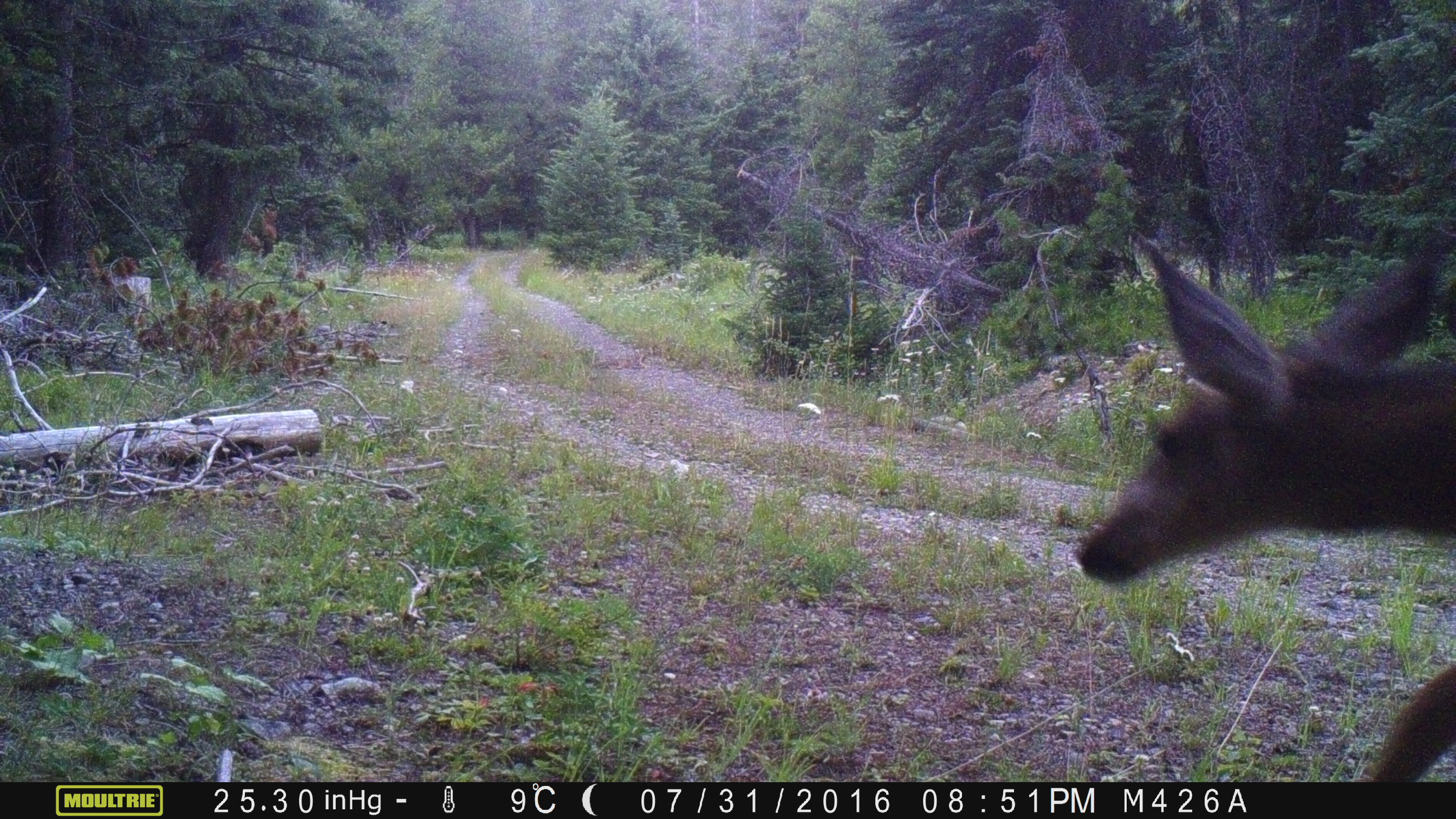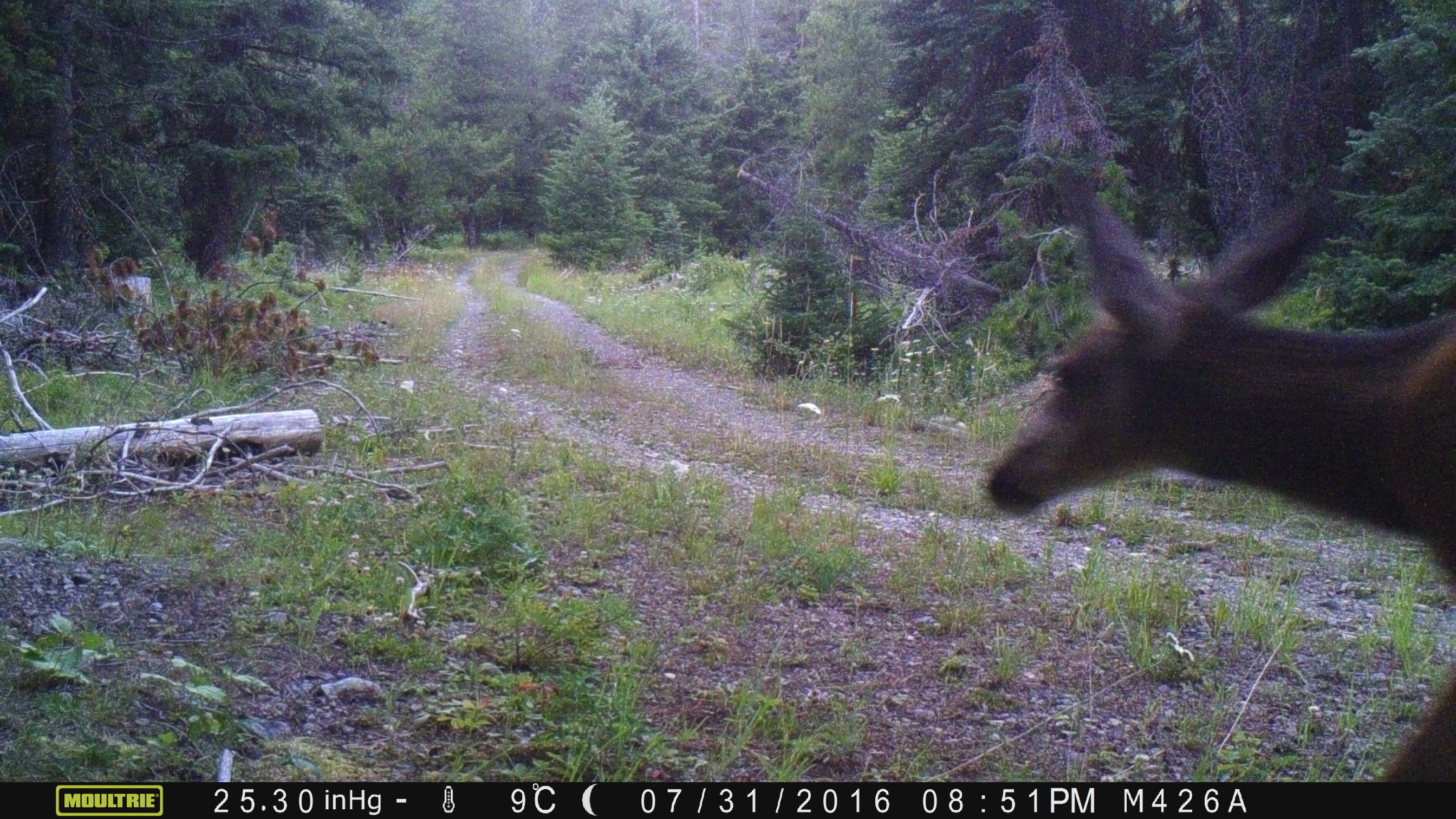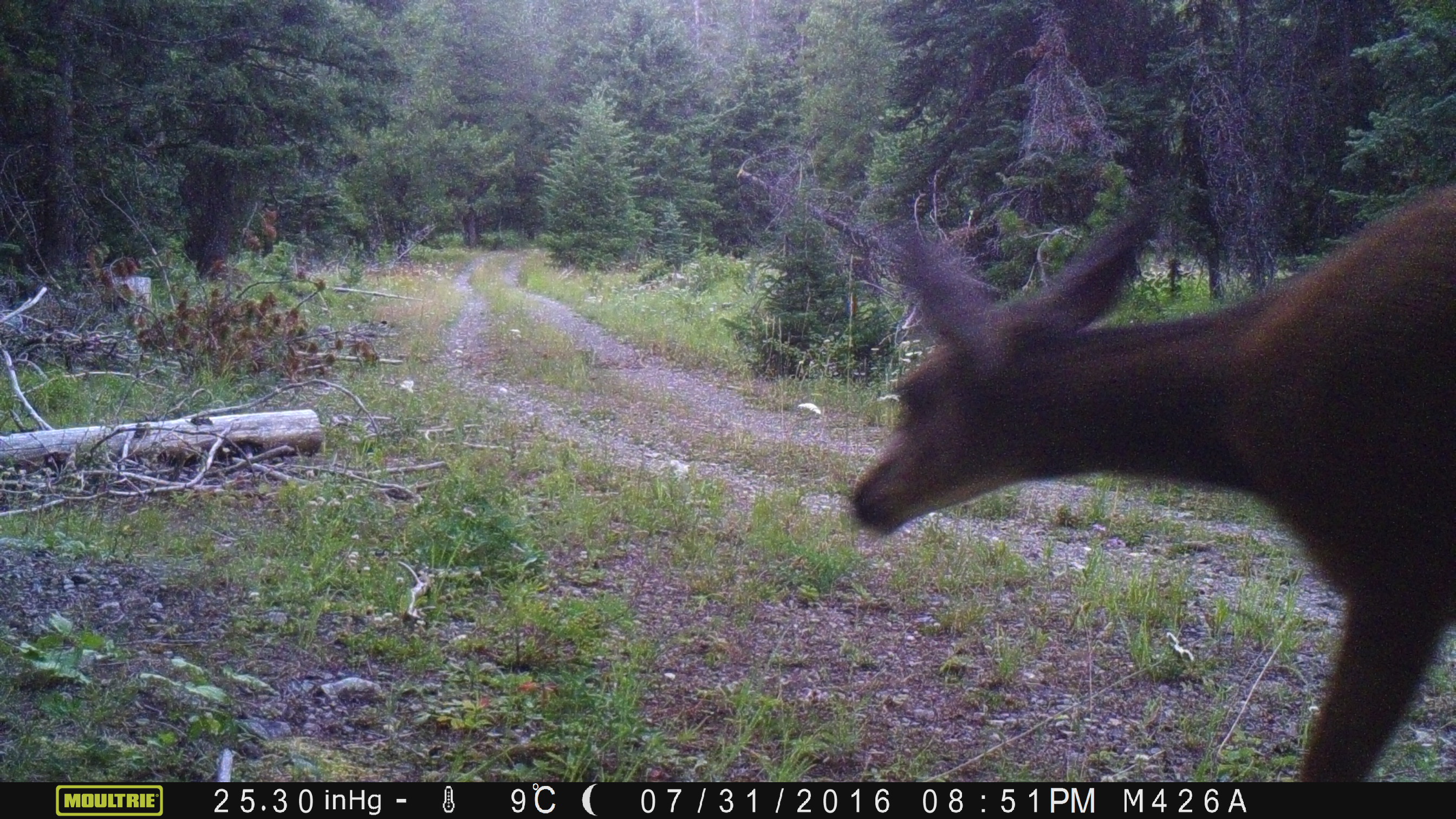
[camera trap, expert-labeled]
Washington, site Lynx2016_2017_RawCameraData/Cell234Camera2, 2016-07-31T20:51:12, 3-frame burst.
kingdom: Animalia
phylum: Chordata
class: Mammalia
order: Artiodactyla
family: Cervidae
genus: Odocoileus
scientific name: Odocoileus hemionus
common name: mule deer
Odocoileus hemionus (mule deer). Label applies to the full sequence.